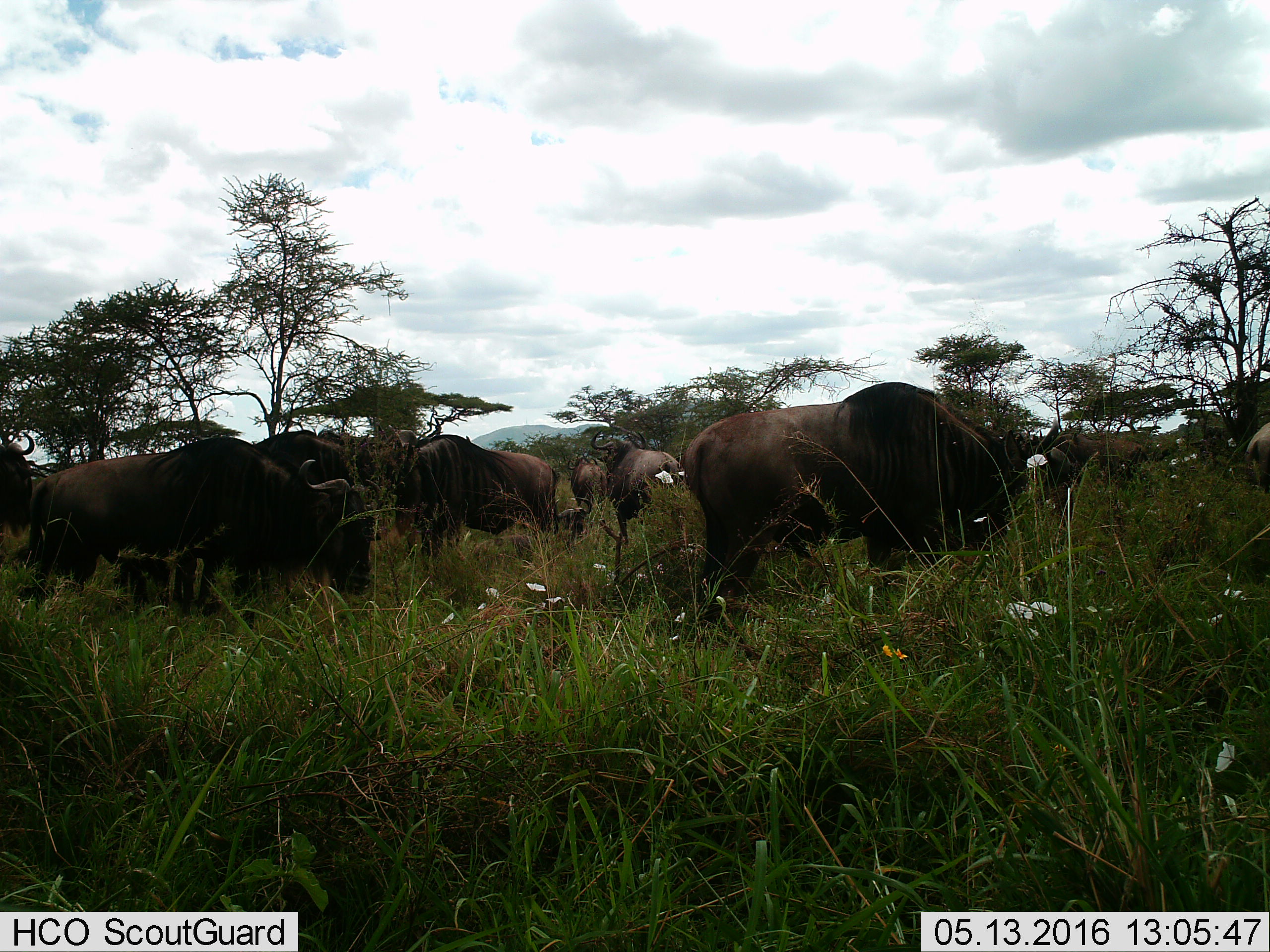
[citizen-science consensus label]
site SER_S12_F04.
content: unidentified animal